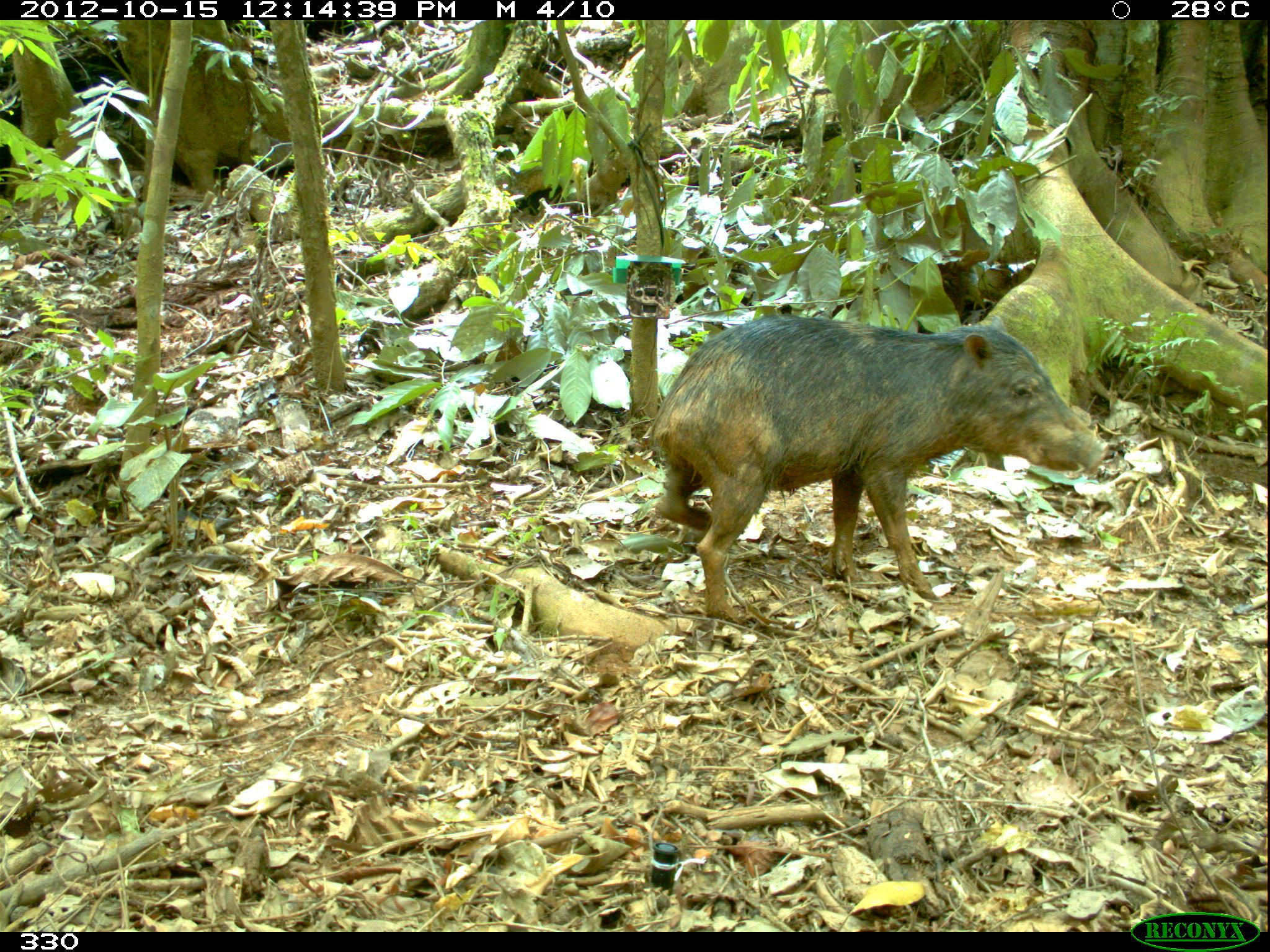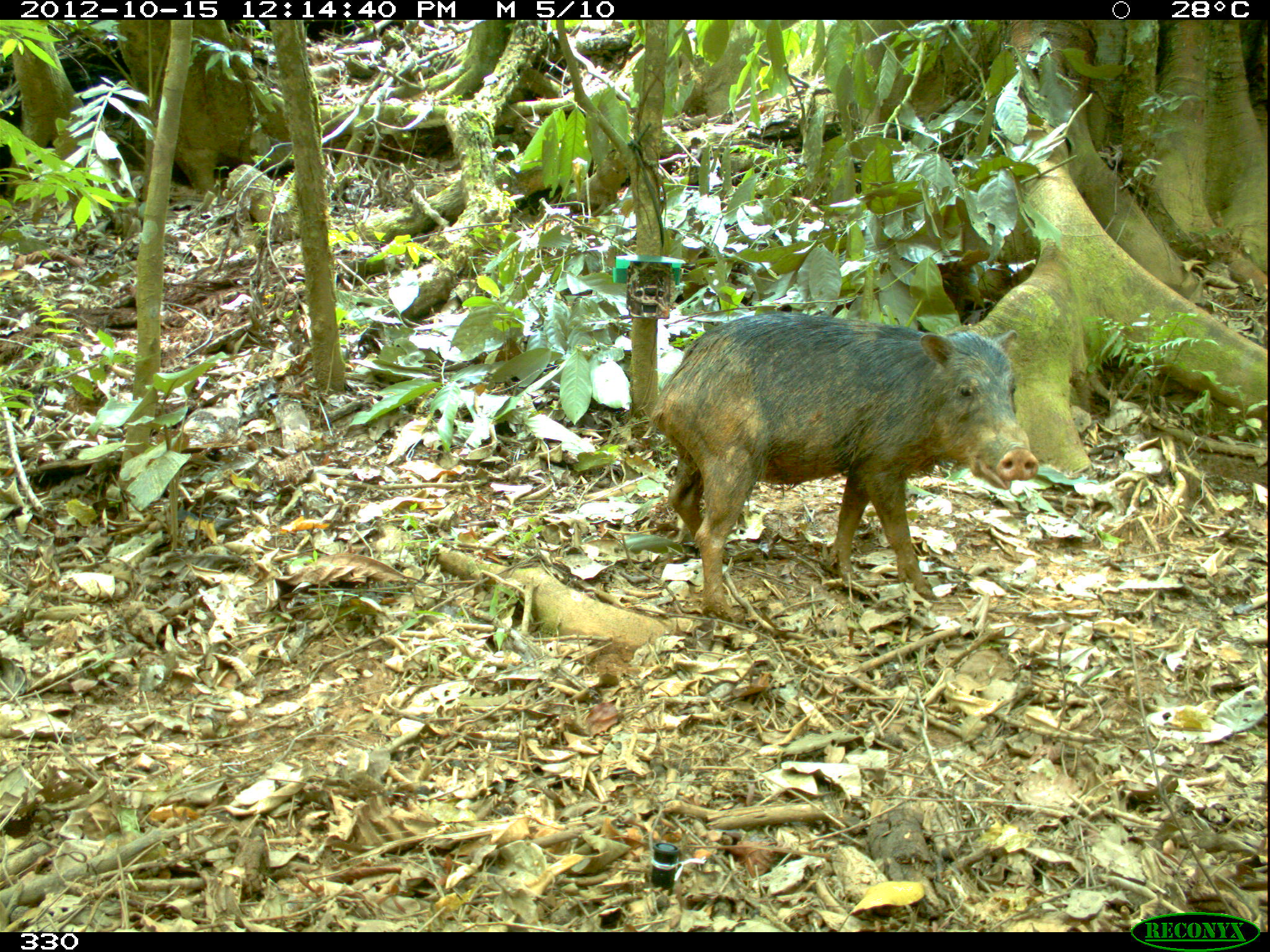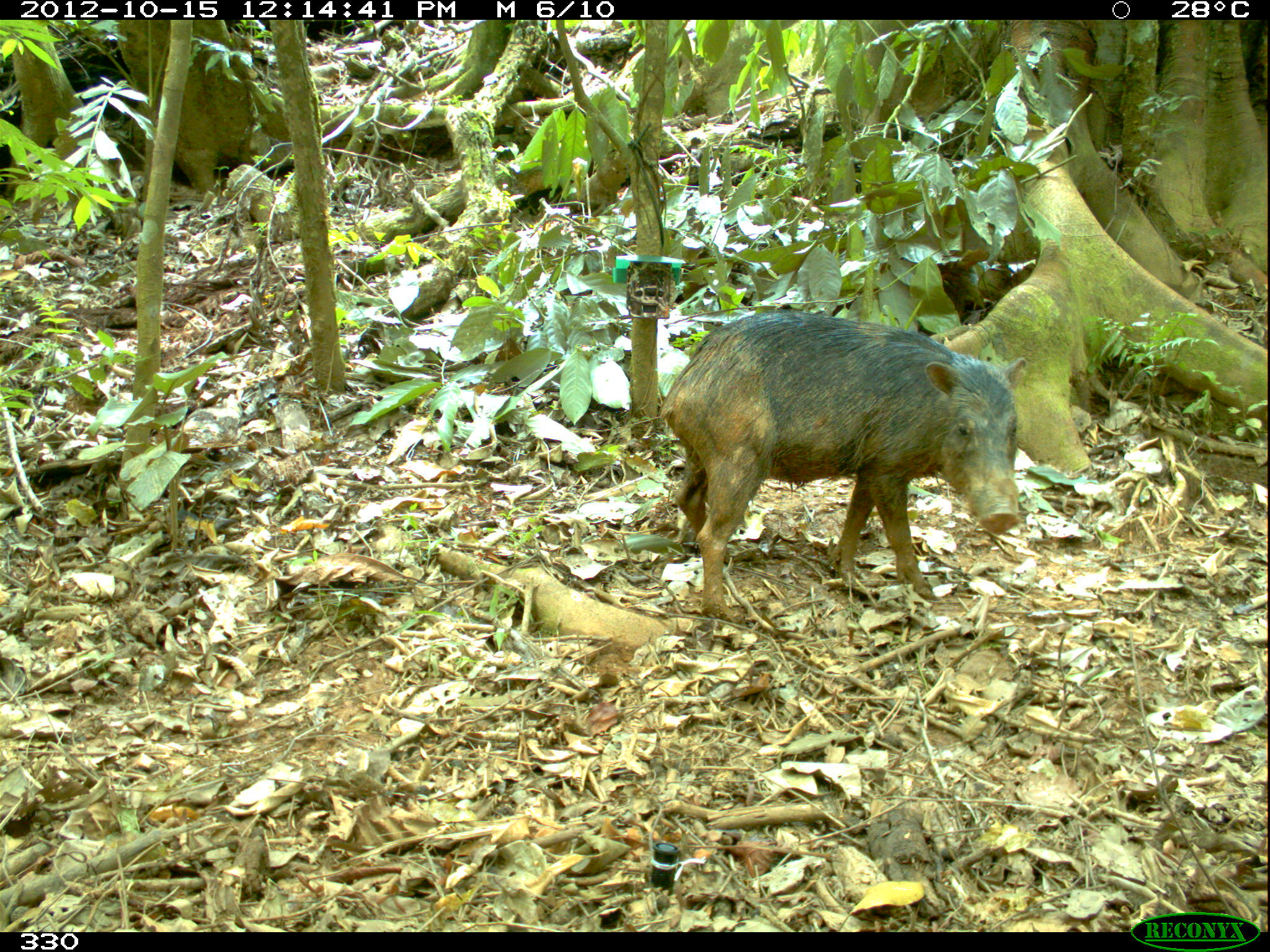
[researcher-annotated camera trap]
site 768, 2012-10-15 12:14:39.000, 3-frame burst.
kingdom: Animalia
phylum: Chordata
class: Mammalia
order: Artiodactyla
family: Tayassuidae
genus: Tayassu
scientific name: Tayassu pecari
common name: white-lipped peccary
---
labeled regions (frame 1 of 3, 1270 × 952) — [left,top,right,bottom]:
tayassu pecari: [646,313,1104,623]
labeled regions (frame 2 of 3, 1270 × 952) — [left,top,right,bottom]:
tayassu pecari: [649,309,1040,624]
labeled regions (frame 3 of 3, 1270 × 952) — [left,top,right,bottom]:
tayassu pecari: [658,309,1026,622]